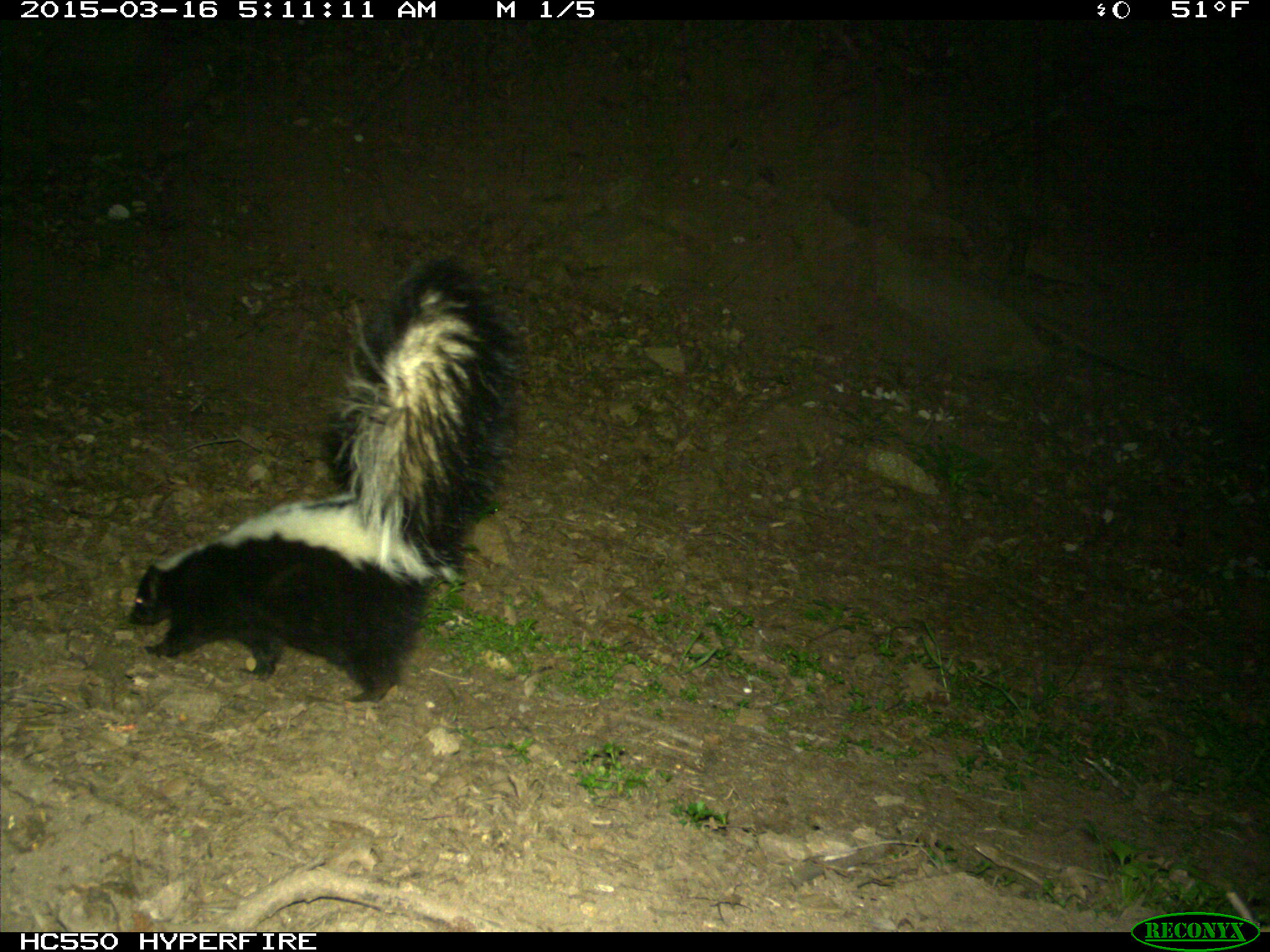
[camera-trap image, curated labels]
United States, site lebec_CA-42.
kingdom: Animalia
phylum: Chordata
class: Mammalia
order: Carnivora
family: Mephitidae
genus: Mephitis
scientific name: Mephitis mephitis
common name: striped skunk